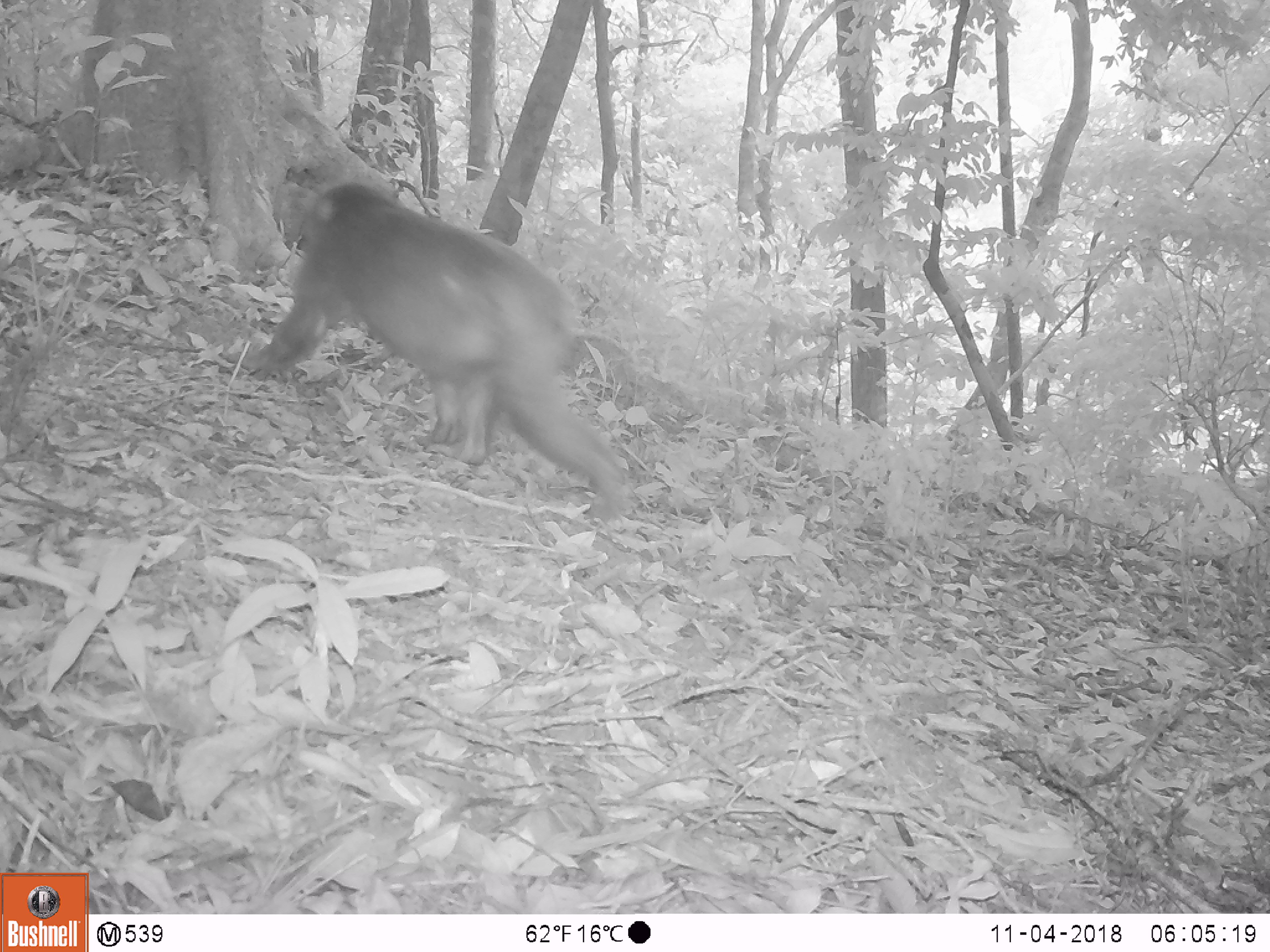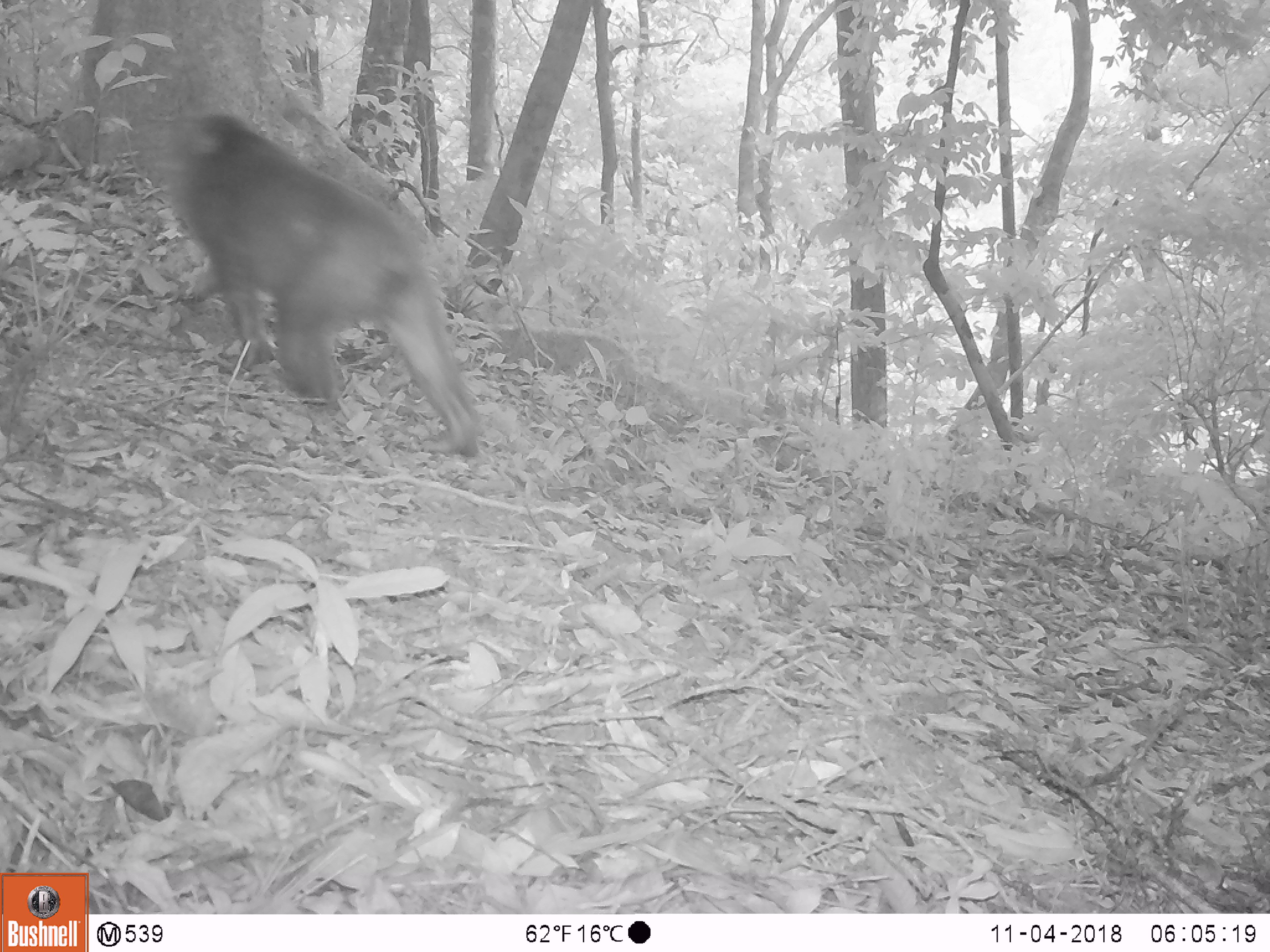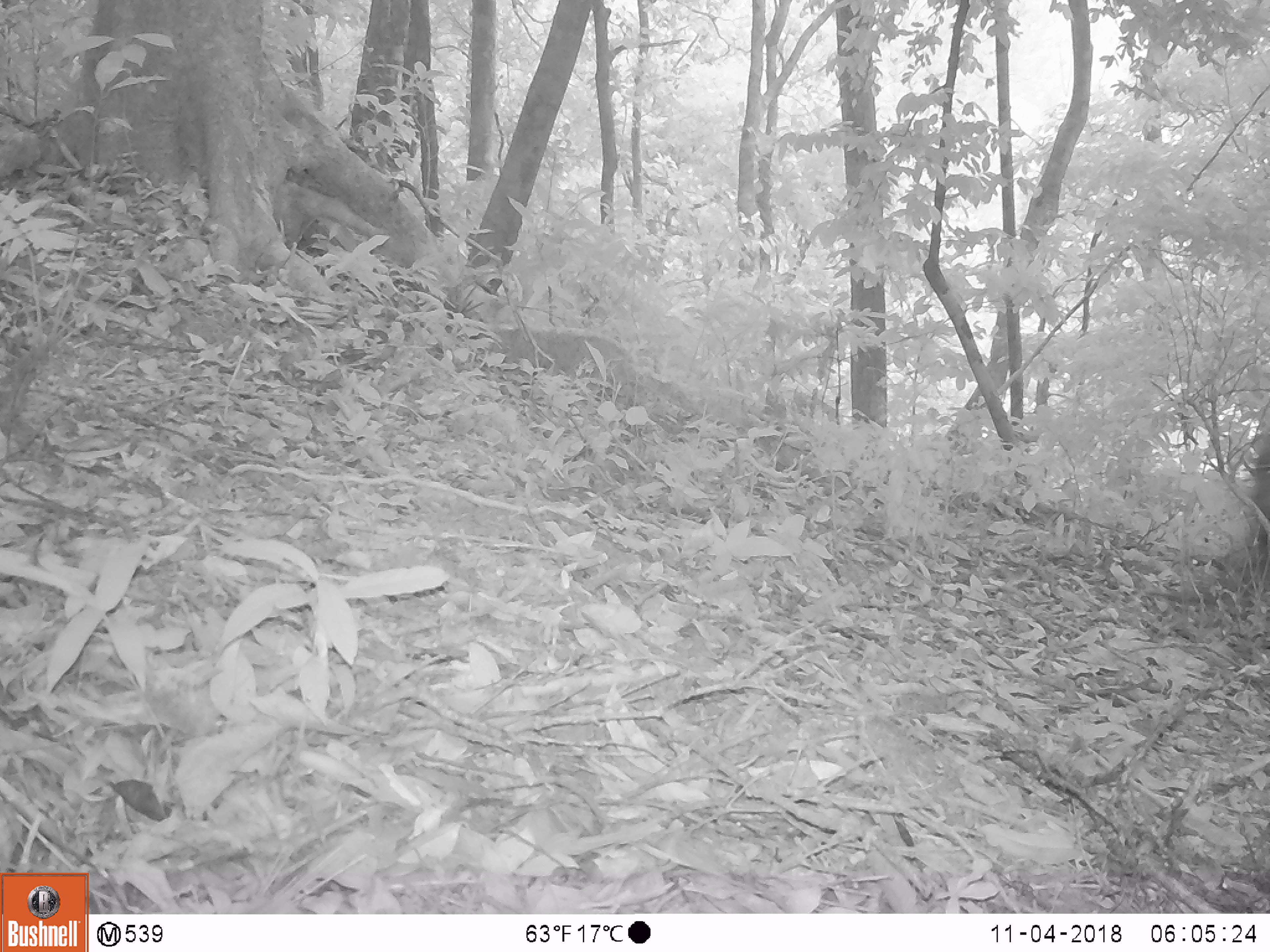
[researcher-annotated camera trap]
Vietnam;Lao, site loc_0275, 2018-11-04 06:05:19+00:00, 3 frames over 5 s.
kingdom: Animalia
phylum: Chordata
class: Mammalia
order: Primates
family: Cercopithecidae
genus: Macaca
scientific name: Macaca arctoides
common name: stump-tailed macaque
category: stump tailed macaque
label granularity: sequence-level